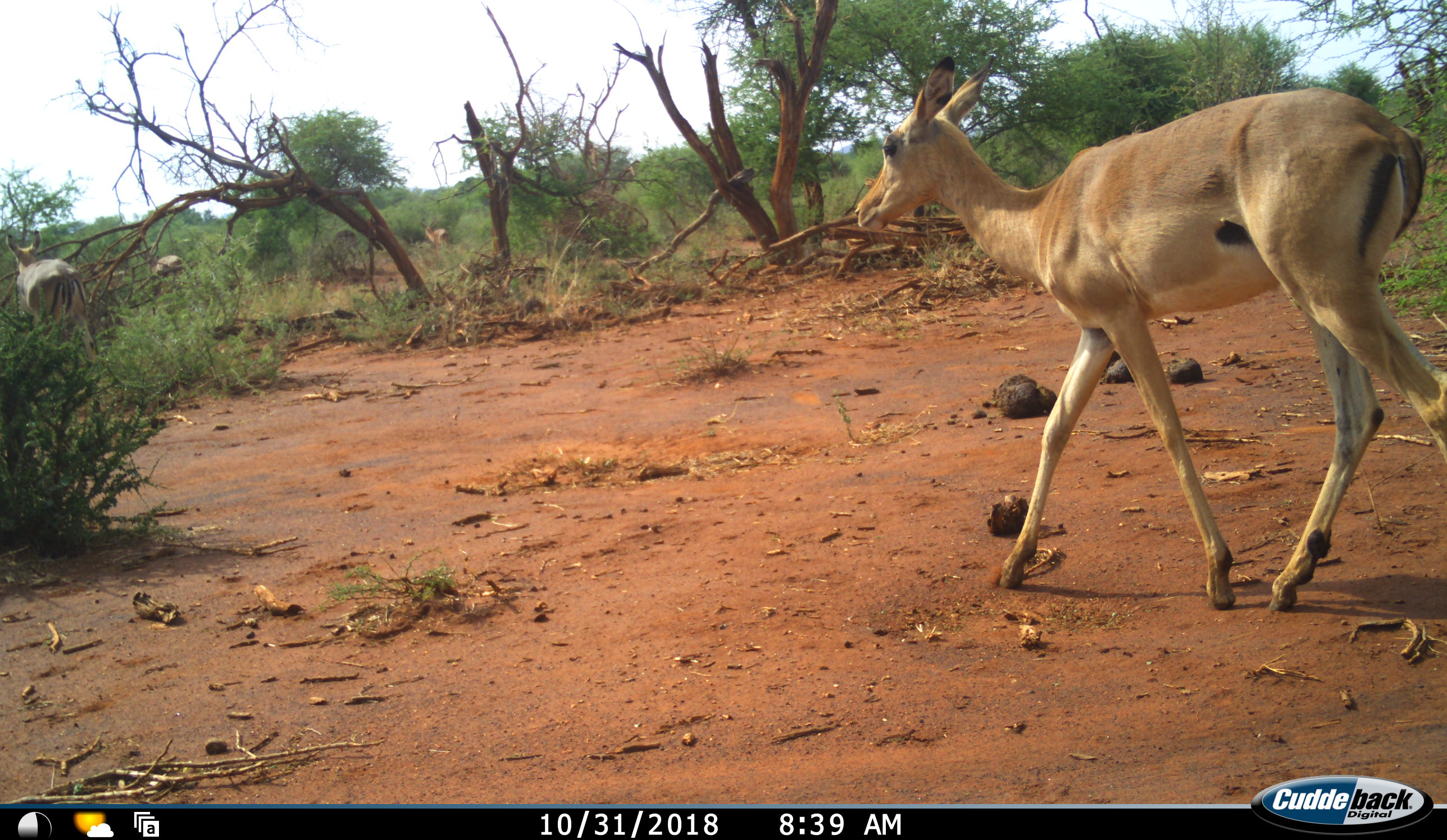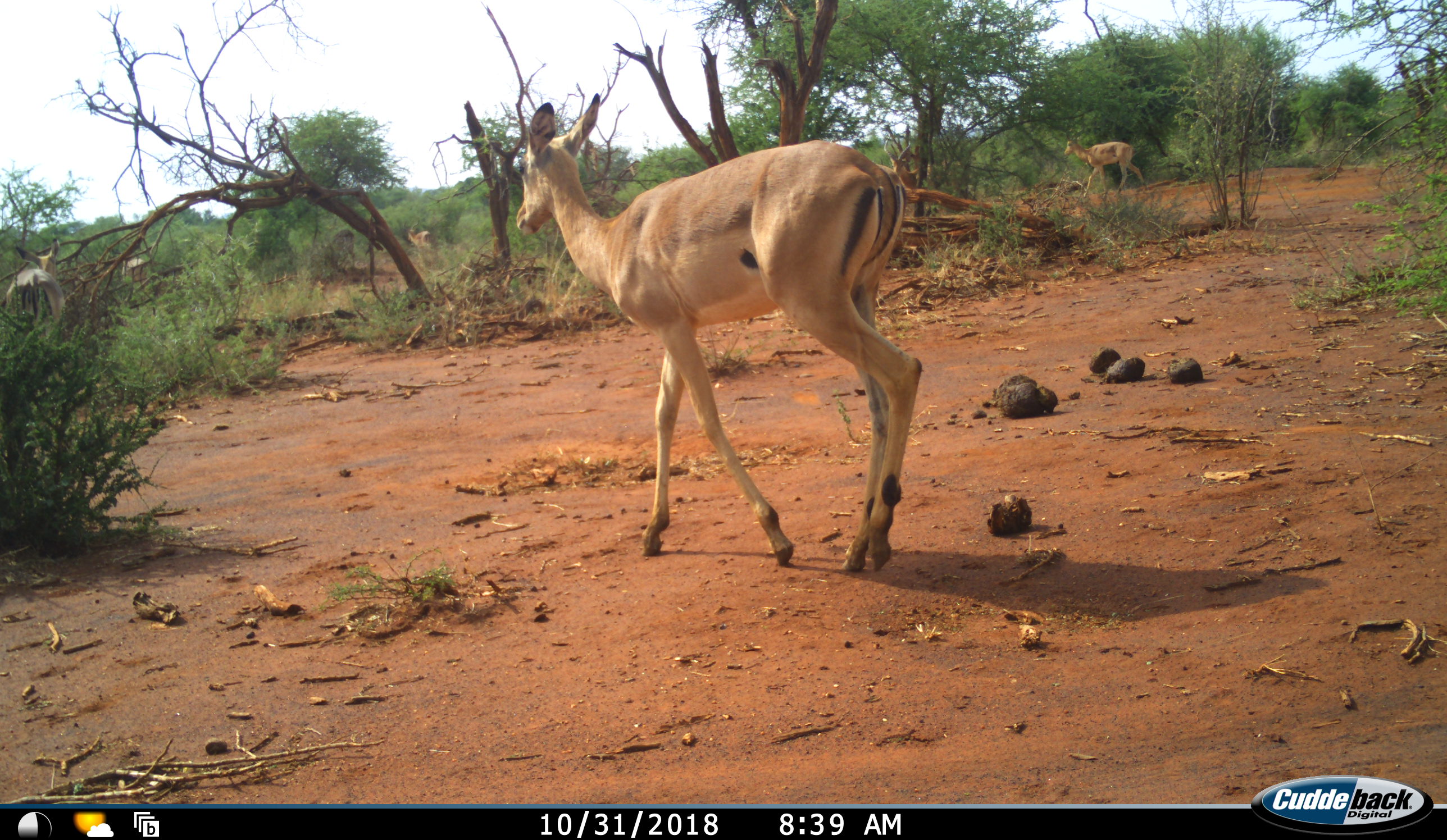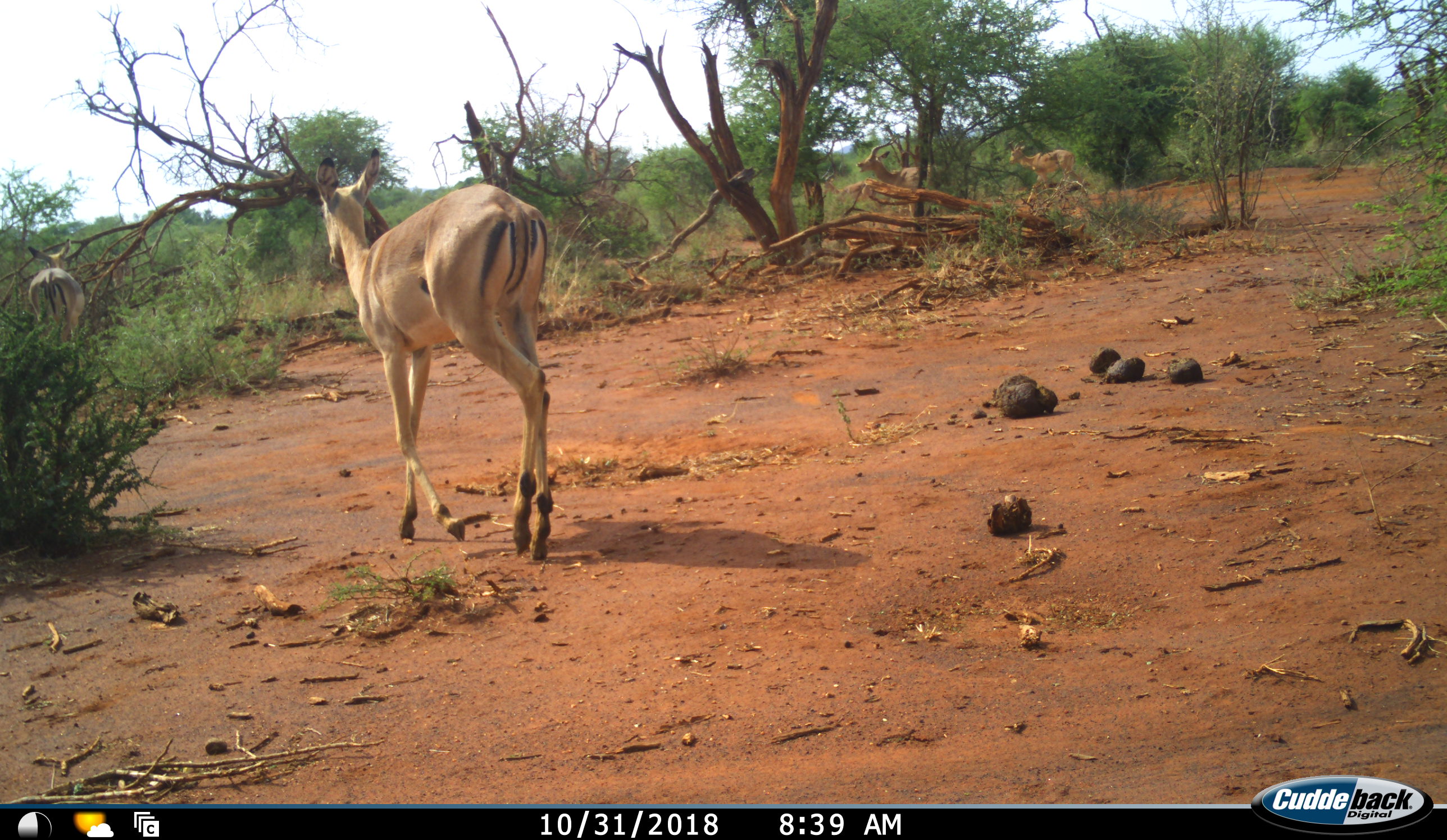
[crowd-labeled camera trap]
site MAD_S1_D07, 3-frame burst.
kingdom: Animalia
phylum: Chordata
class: Mammalia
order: Artiodactyla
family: Bovidae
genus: Aepyceros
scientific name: Aepyceros melampus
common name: impala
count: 6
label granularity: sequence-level